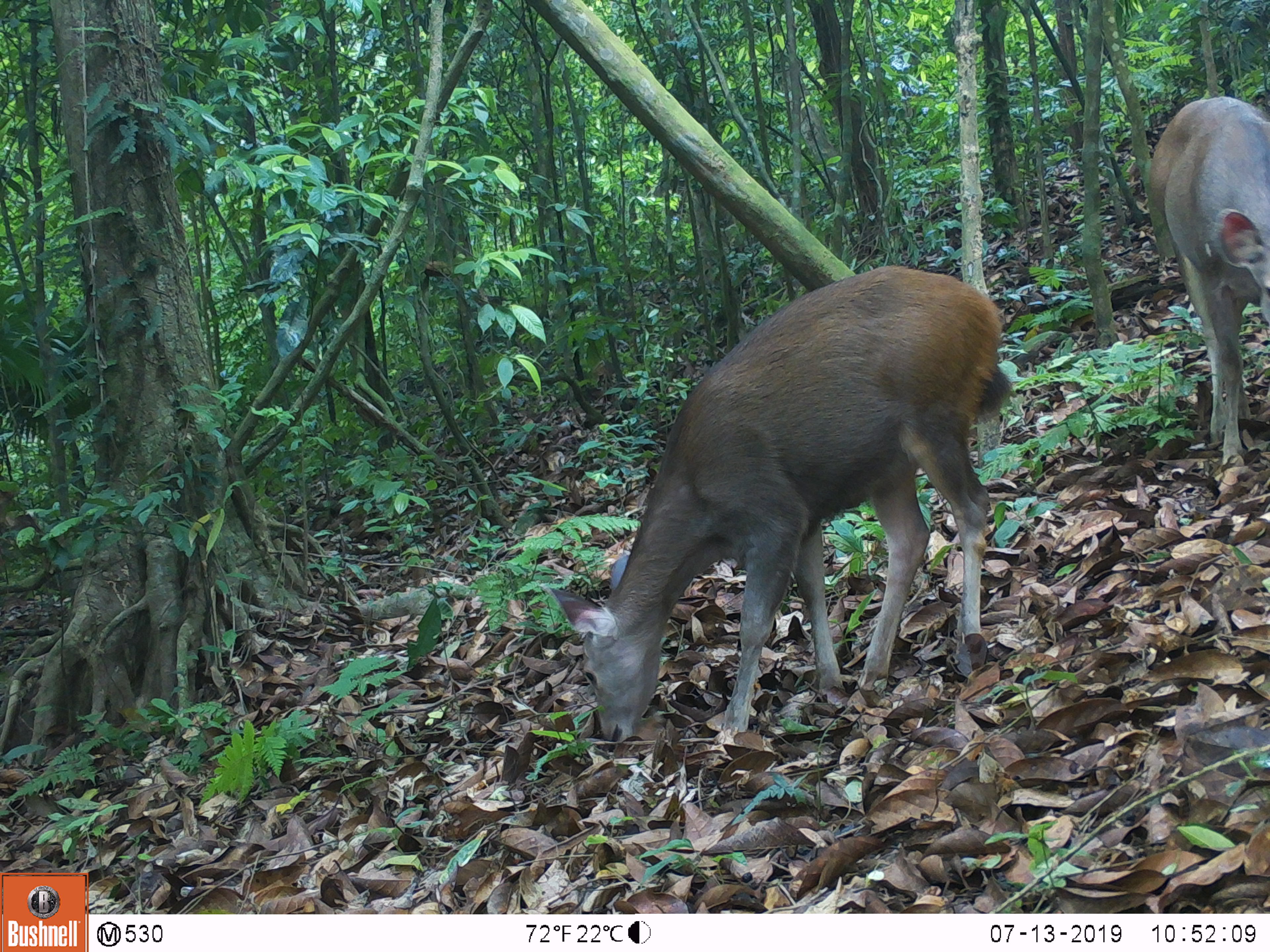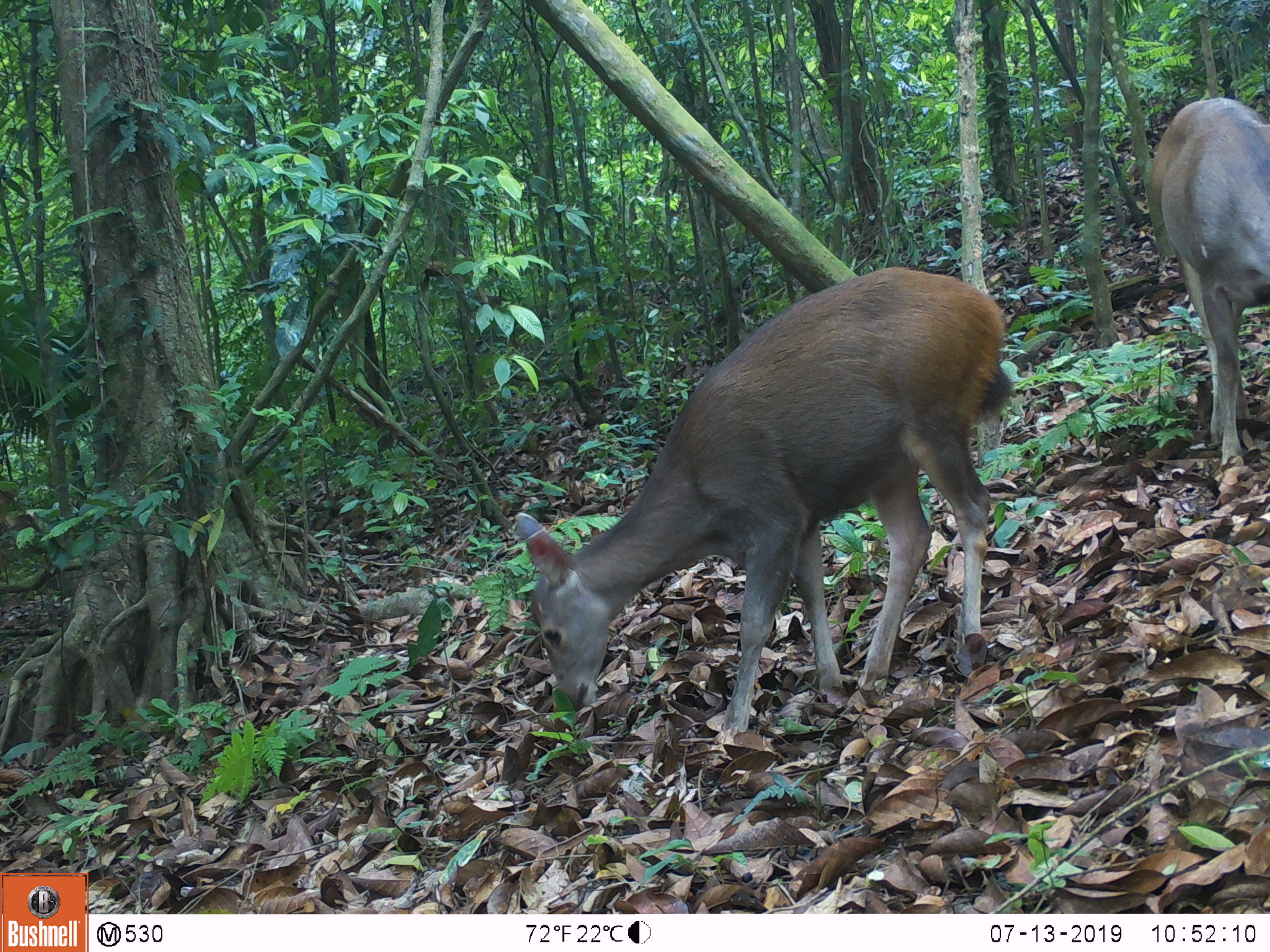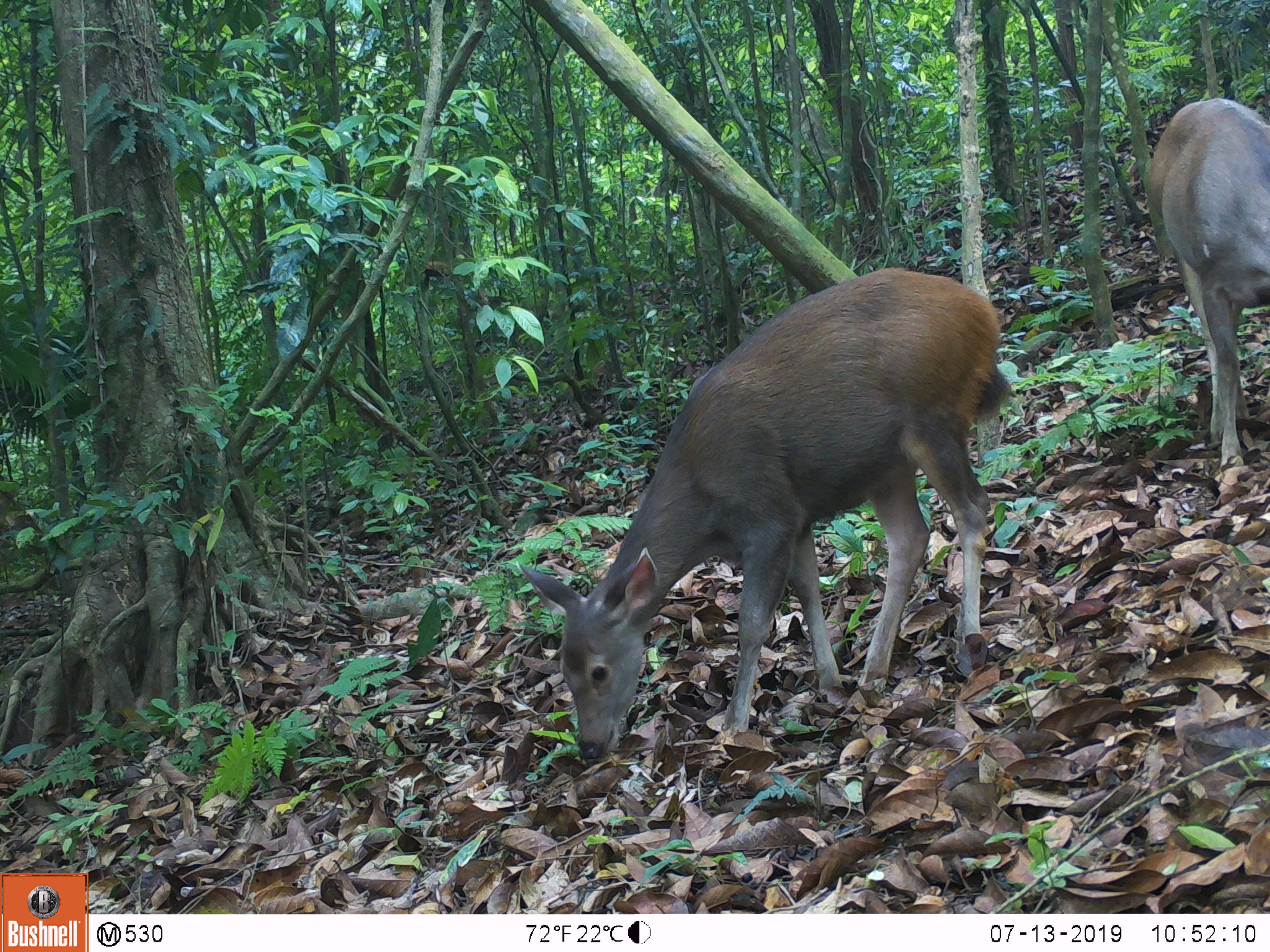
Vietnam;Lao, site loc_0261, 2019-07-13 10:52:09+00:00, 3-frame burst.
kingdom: Animalia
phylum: Chordata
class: Mammalia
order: Artiodactyla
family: Cervidae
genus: Rusa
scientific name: Rusa unicolor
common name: sambar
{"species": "sambar (Rusa unicolor)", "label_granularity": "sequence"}